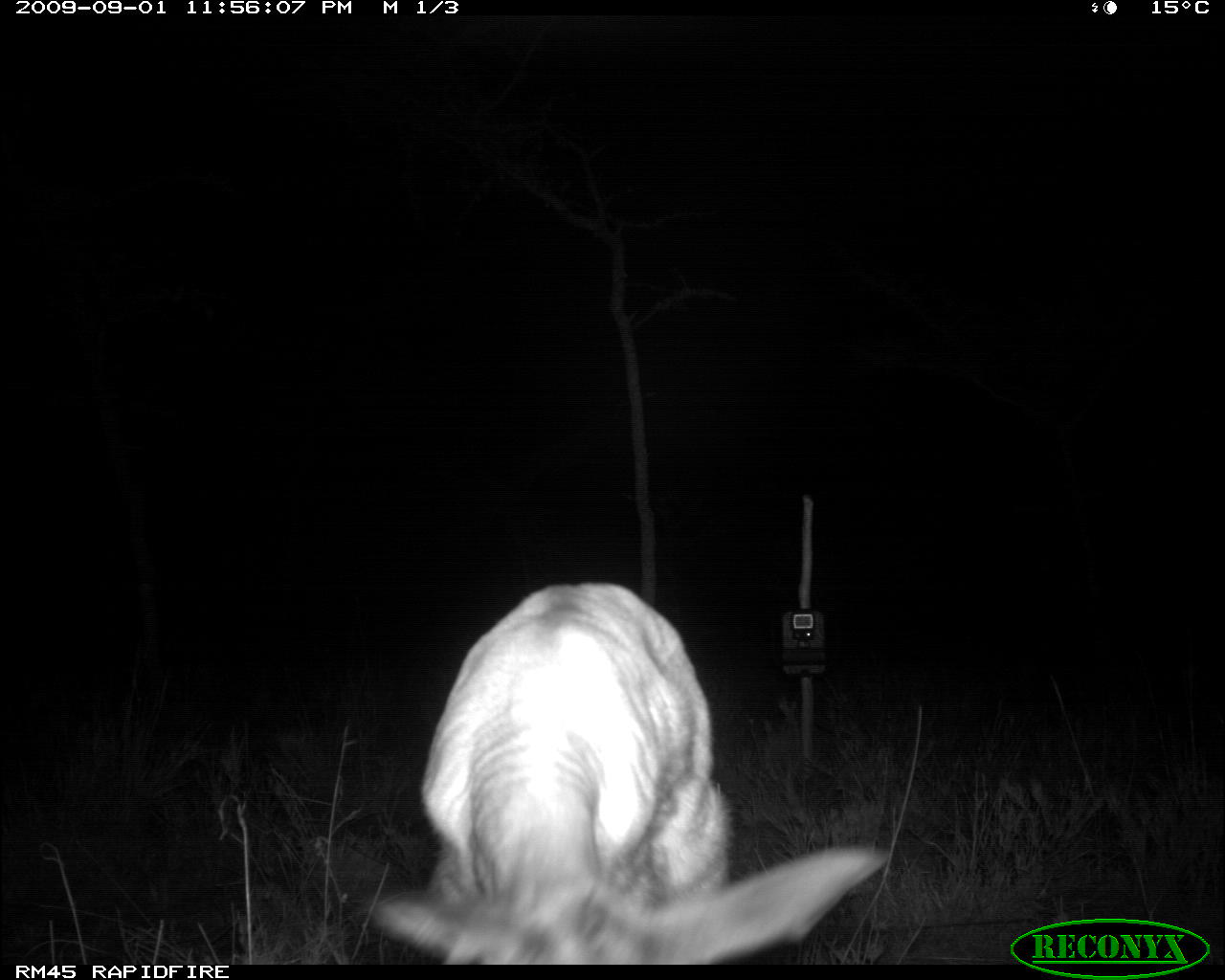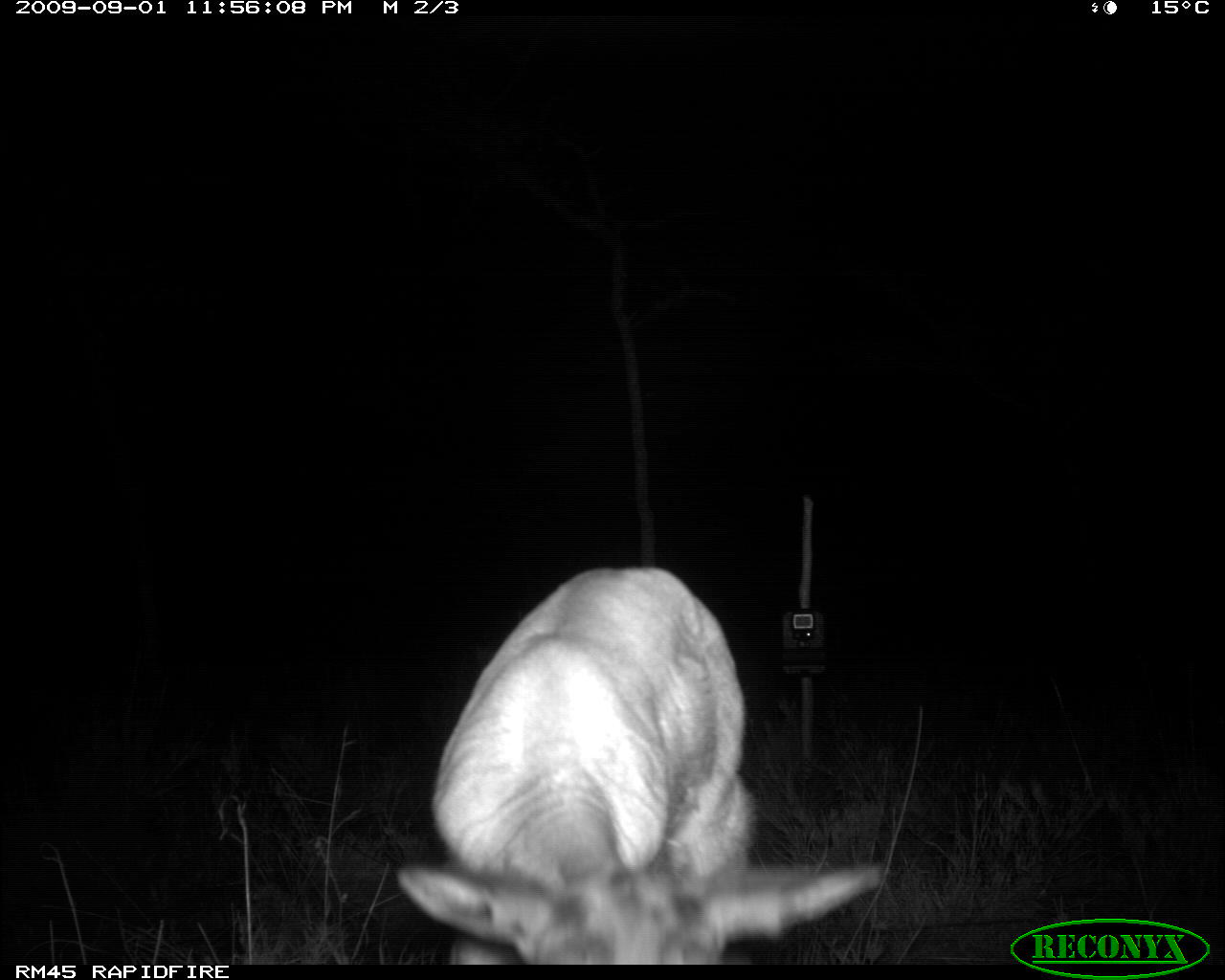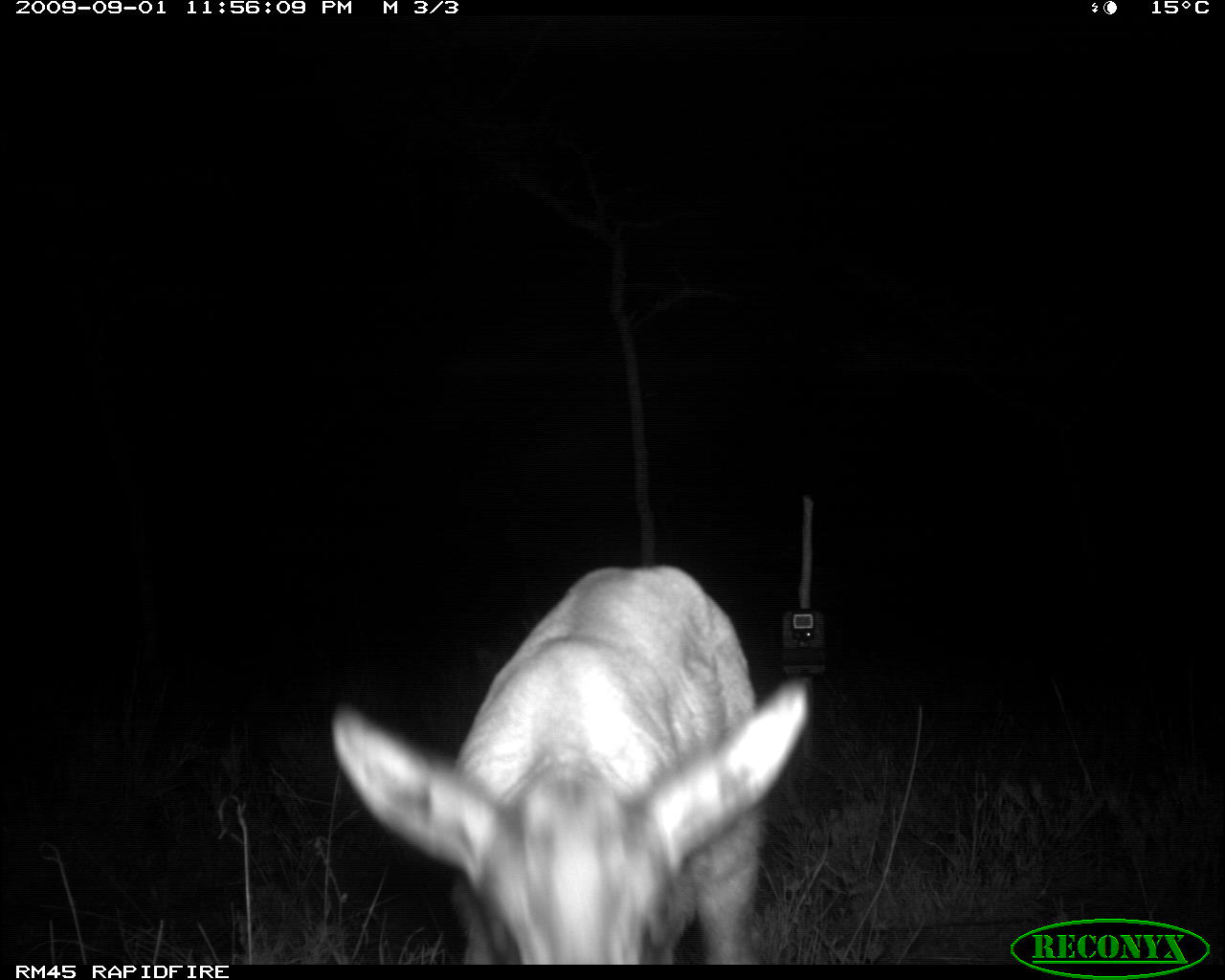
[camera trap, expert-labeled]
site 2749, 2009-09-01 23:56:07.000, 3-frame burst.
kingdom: Animalia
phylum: Chordata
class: Mammalia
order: Artiodactyla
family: Bovidae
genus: Nanger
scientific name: Nanger granti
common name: grant's gazelle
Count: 1.